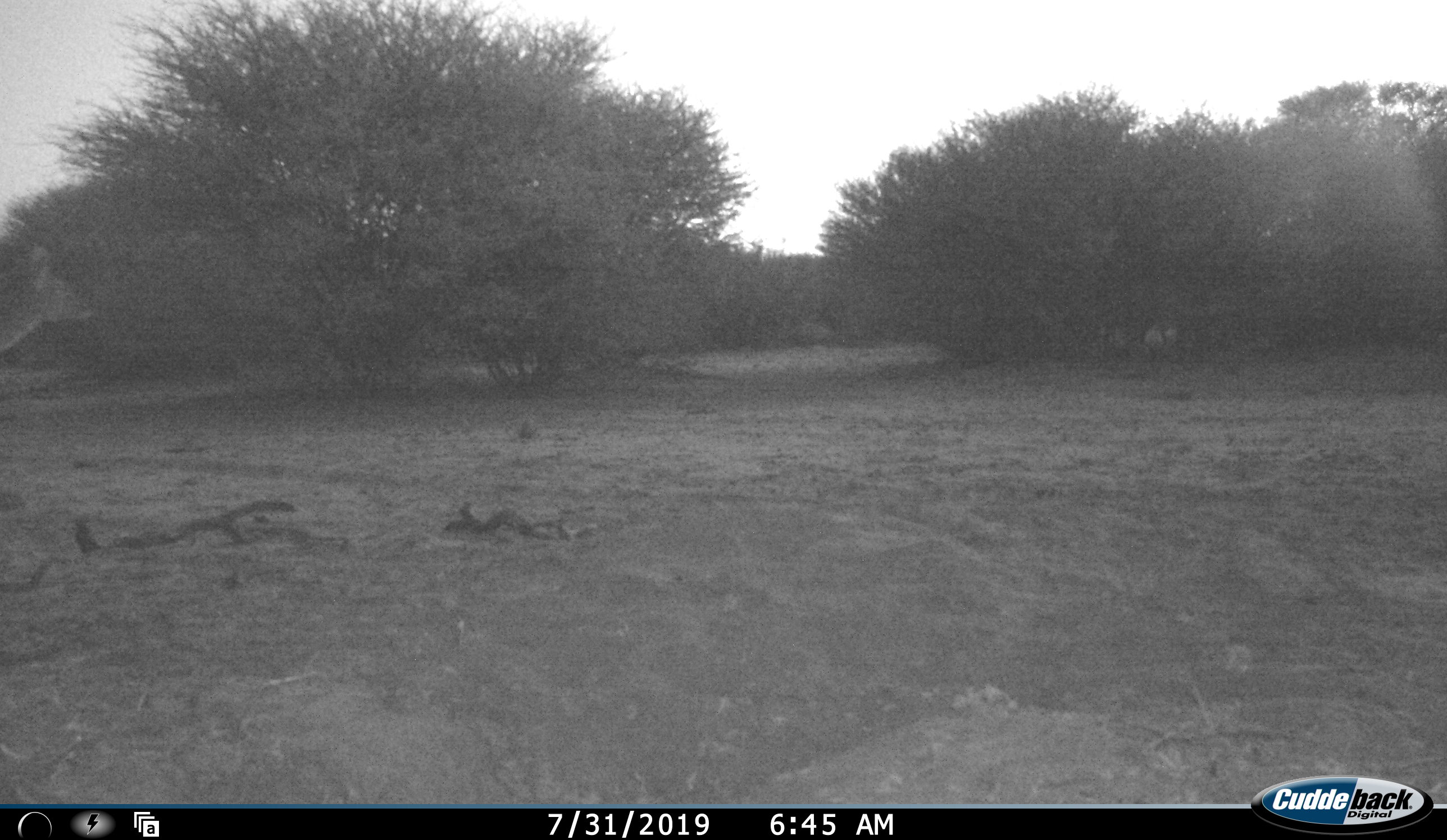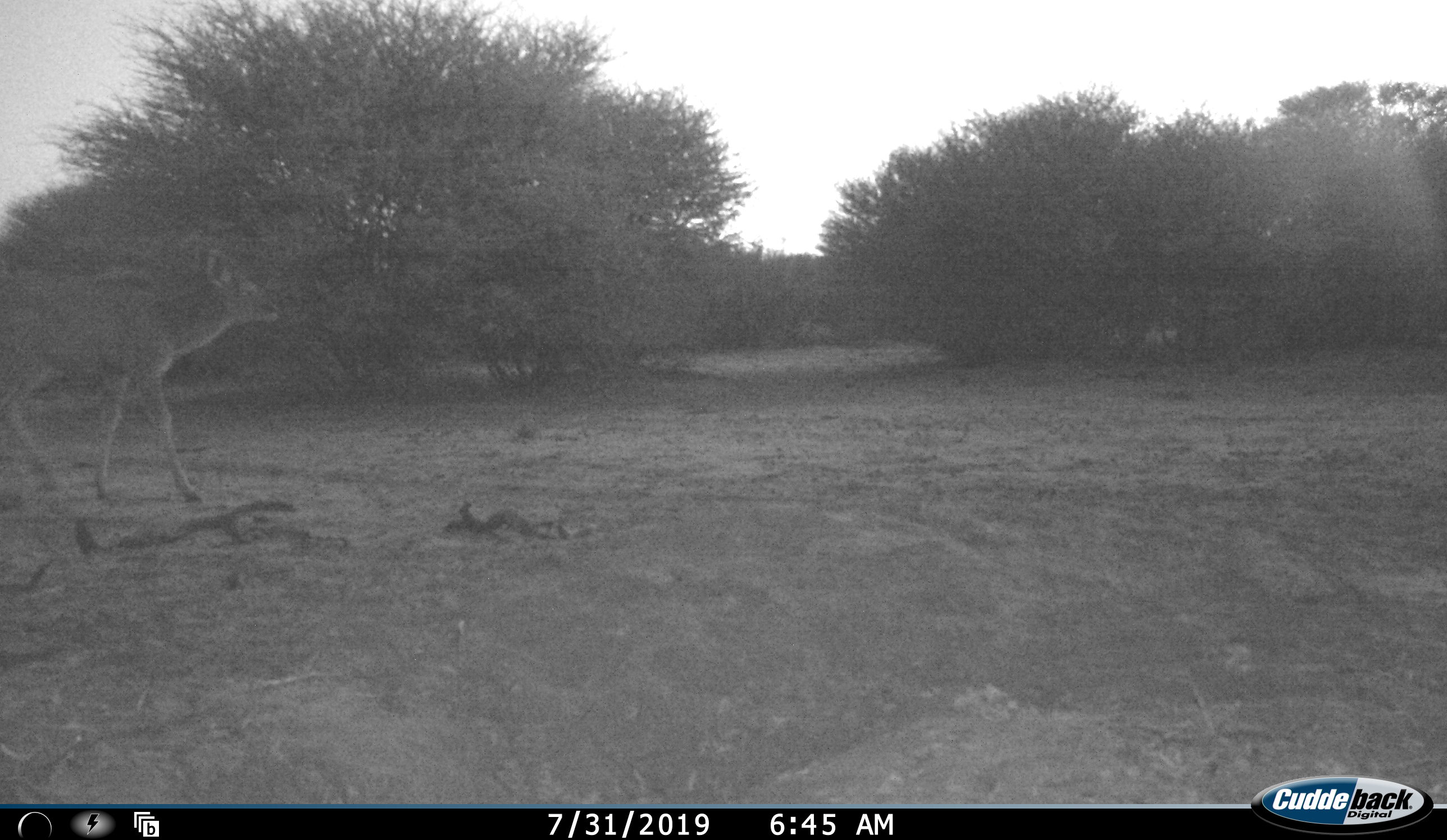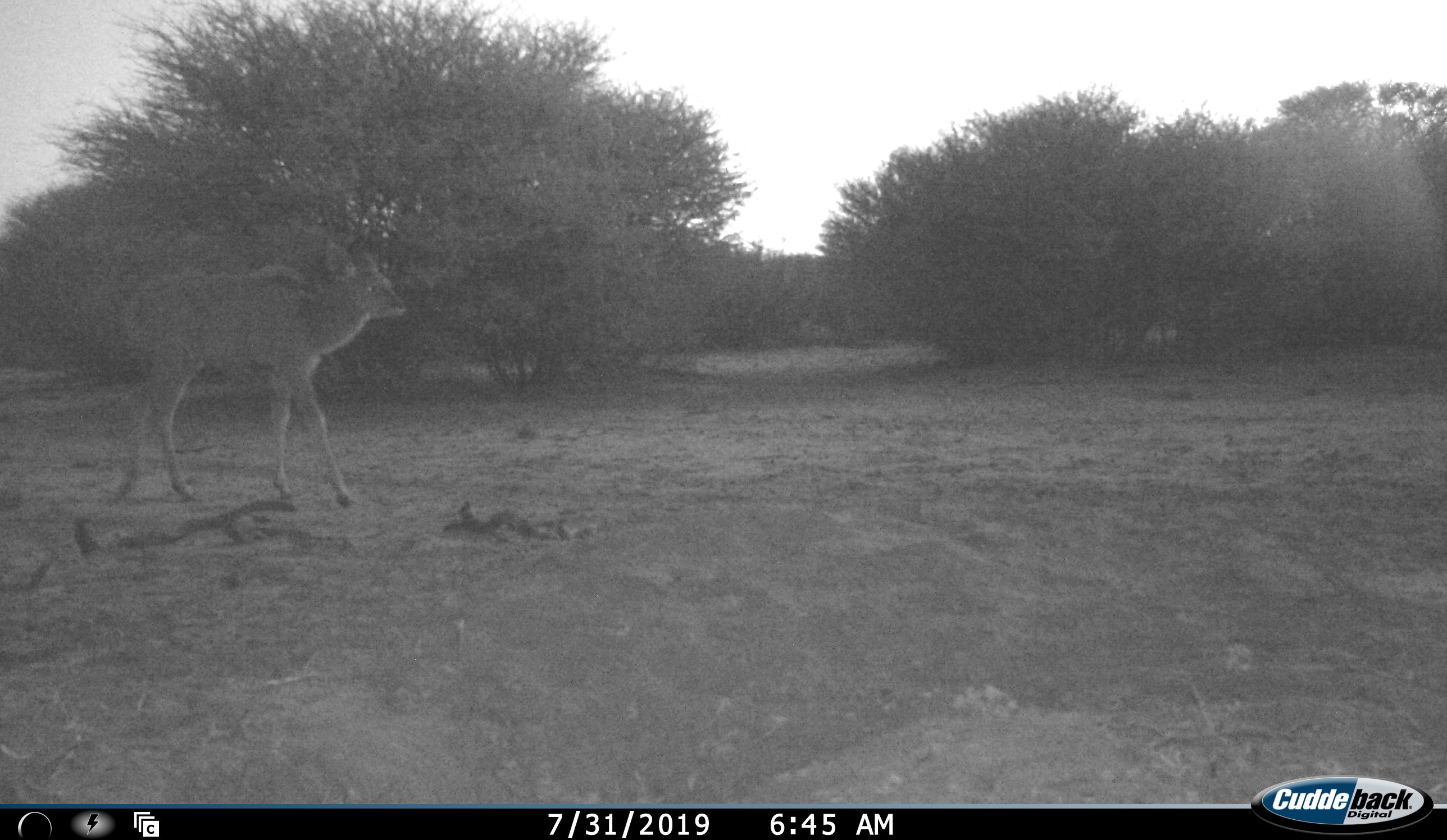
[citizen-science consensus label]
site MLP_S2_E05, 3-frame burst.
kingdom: Animalia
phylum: Chordata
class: Mammalia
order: Artiodactyla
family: Bovidae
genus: Tragelaphus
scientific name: Tragelaphus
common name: kudu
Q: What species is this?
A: Kudu (Tragelaphus).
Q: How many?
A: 1.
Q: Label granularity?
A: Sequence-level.